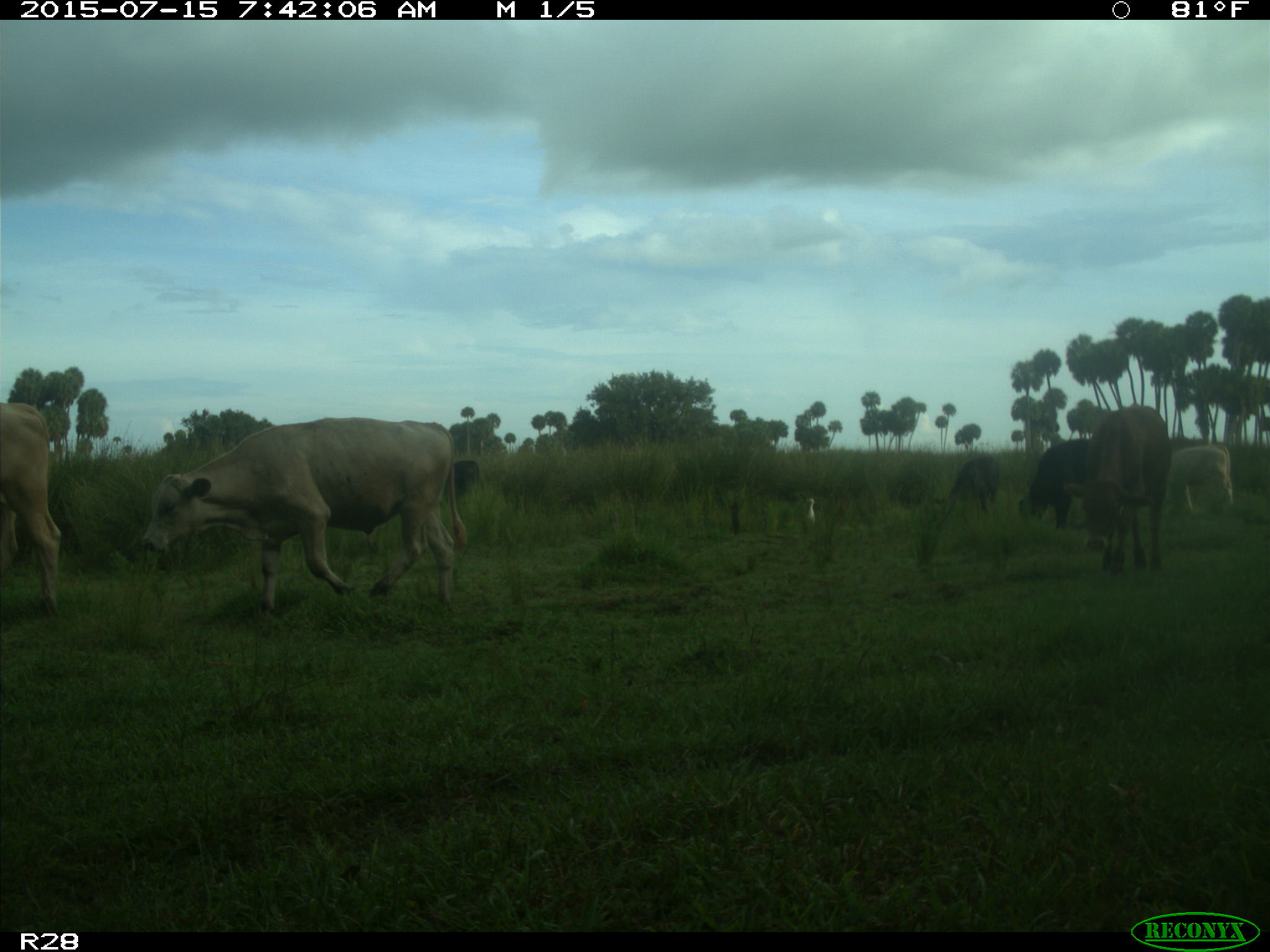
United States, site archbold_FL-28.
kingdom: Animalia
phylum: Chordata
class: Mammalia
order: Artiodactyla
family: Bovidae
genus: Bos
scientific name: Bos taurus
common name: domestic cow